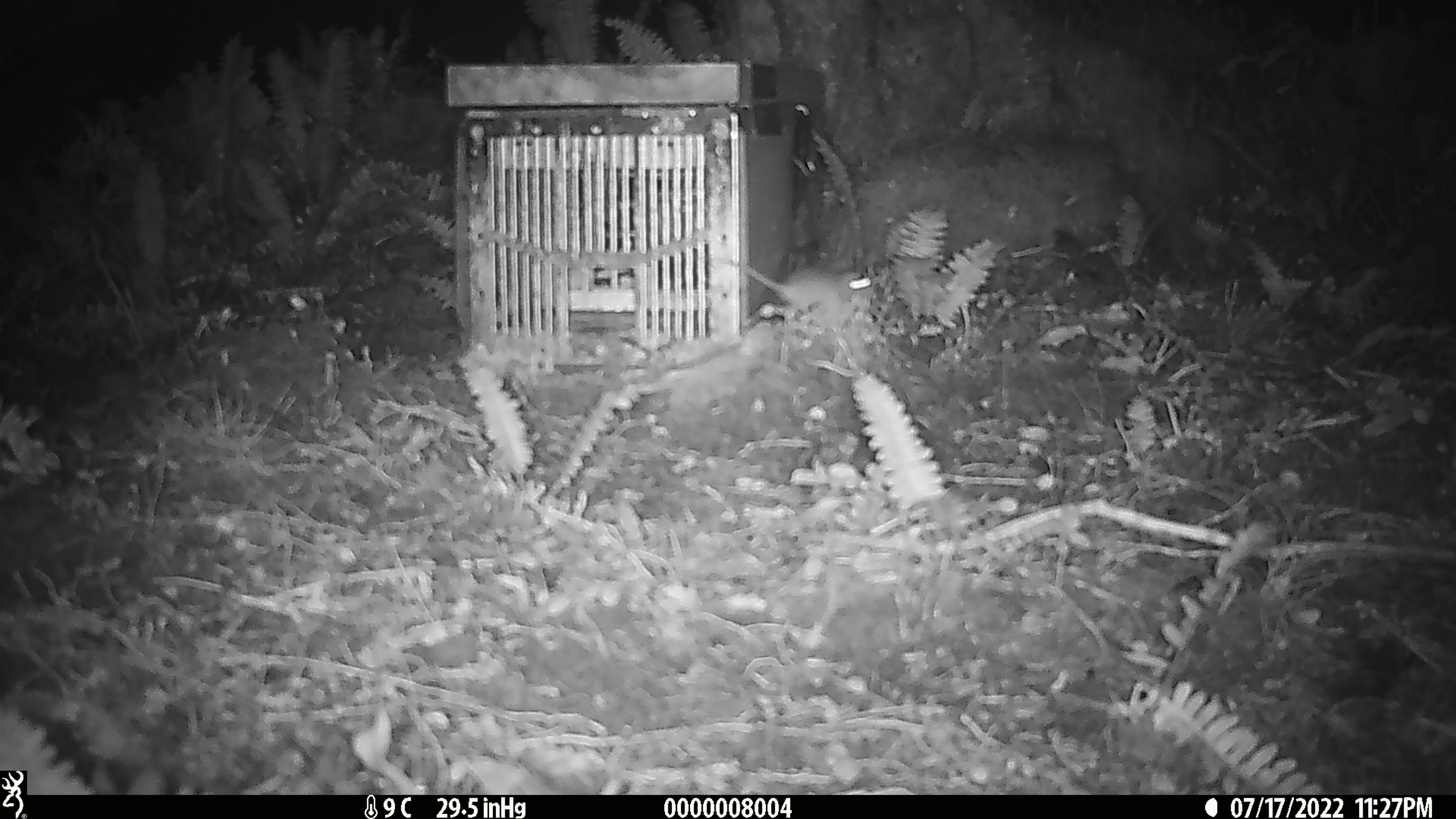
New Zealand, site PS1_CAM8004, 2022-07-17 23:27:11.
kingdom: Animalia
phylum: Chordata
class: Mammalia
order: Rodentia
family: Muridae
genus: Mus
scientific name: Mus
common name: mouse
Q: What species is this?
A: Mouse (Mus).